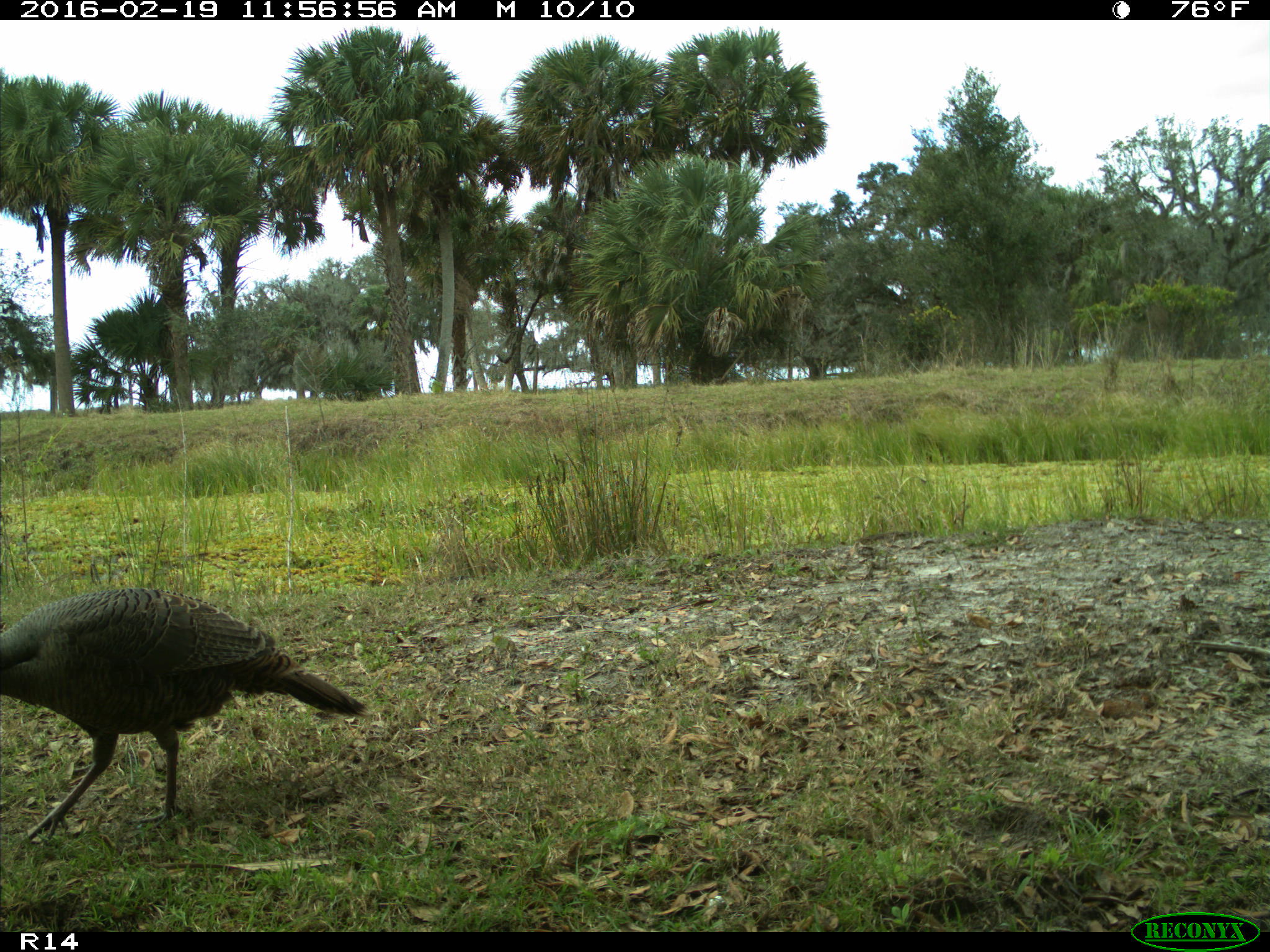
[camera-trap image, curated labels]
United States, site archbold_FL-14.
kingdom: Animalia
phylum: Chordata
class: Aves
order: Galliformes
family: Phasianidae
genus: Meleagris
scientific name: Meleagris gallopavo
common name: wild turkey